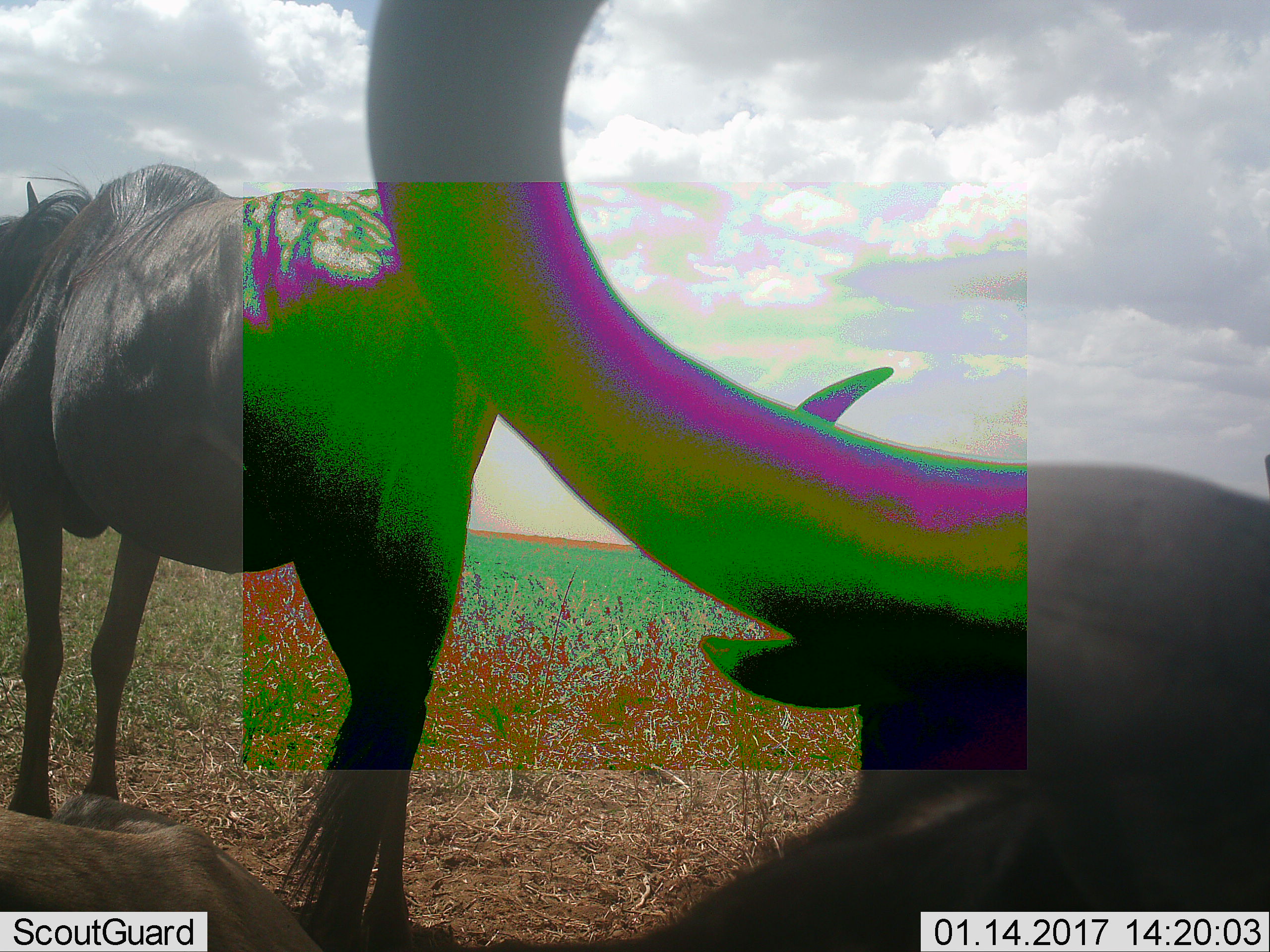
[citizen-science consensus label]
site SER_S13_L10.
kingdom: Animalia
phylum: Chordata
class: Mammalia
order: Artiodactyla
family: Bovidae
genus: Connochaetes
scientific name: Connochaetes taurinus taurinus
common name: blue wildebeest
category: wildebeestblue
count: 4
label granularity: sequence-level